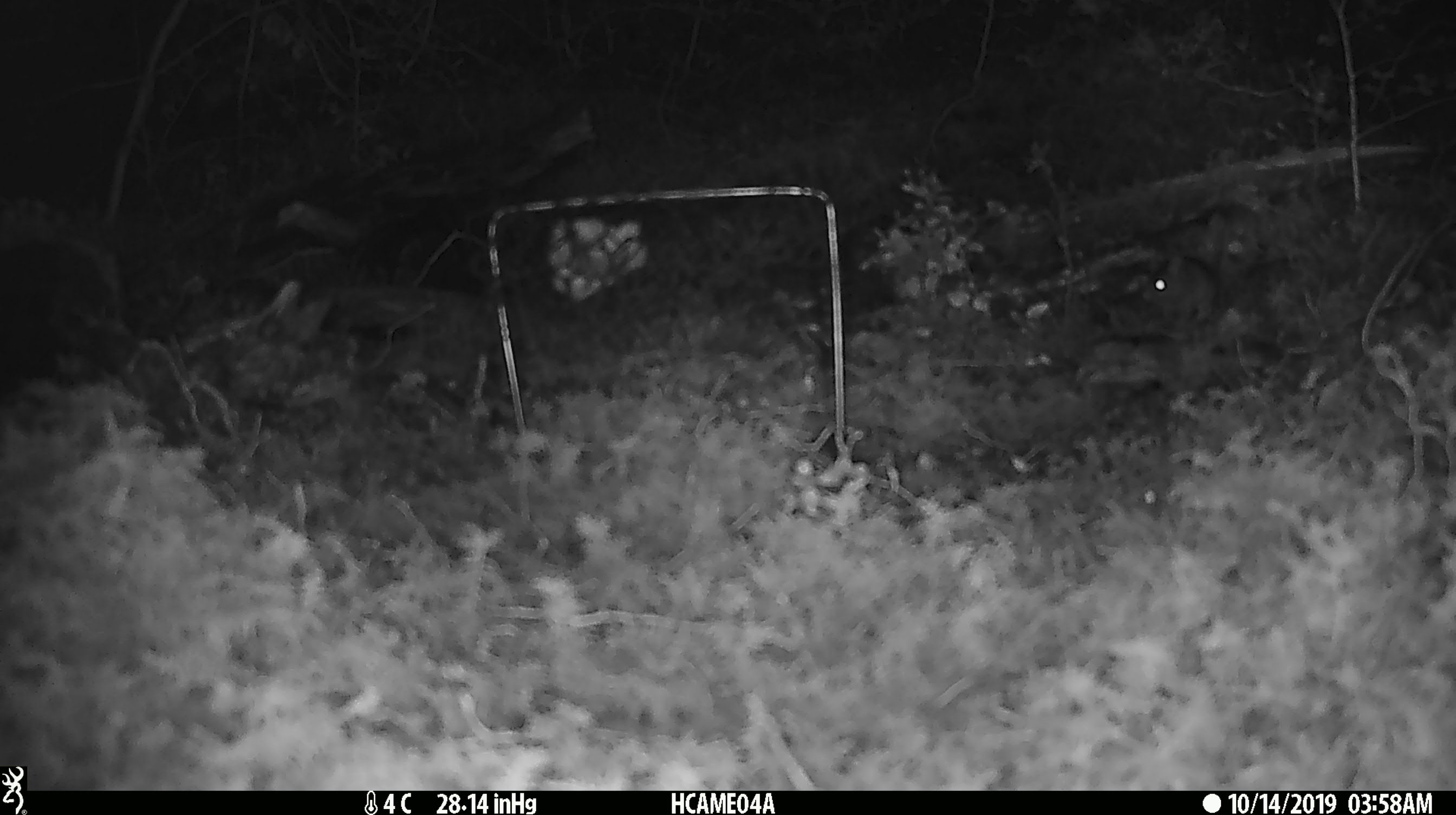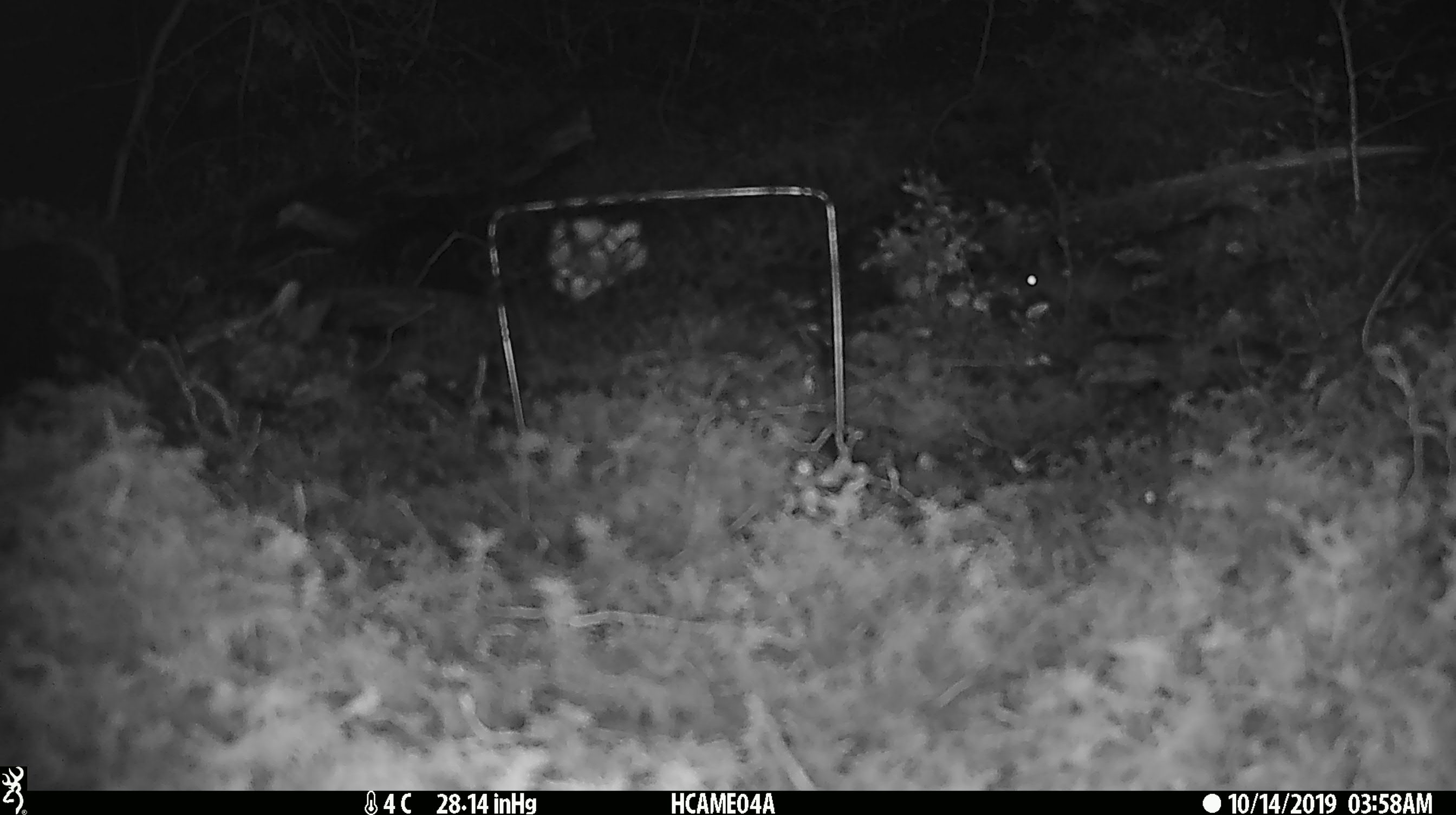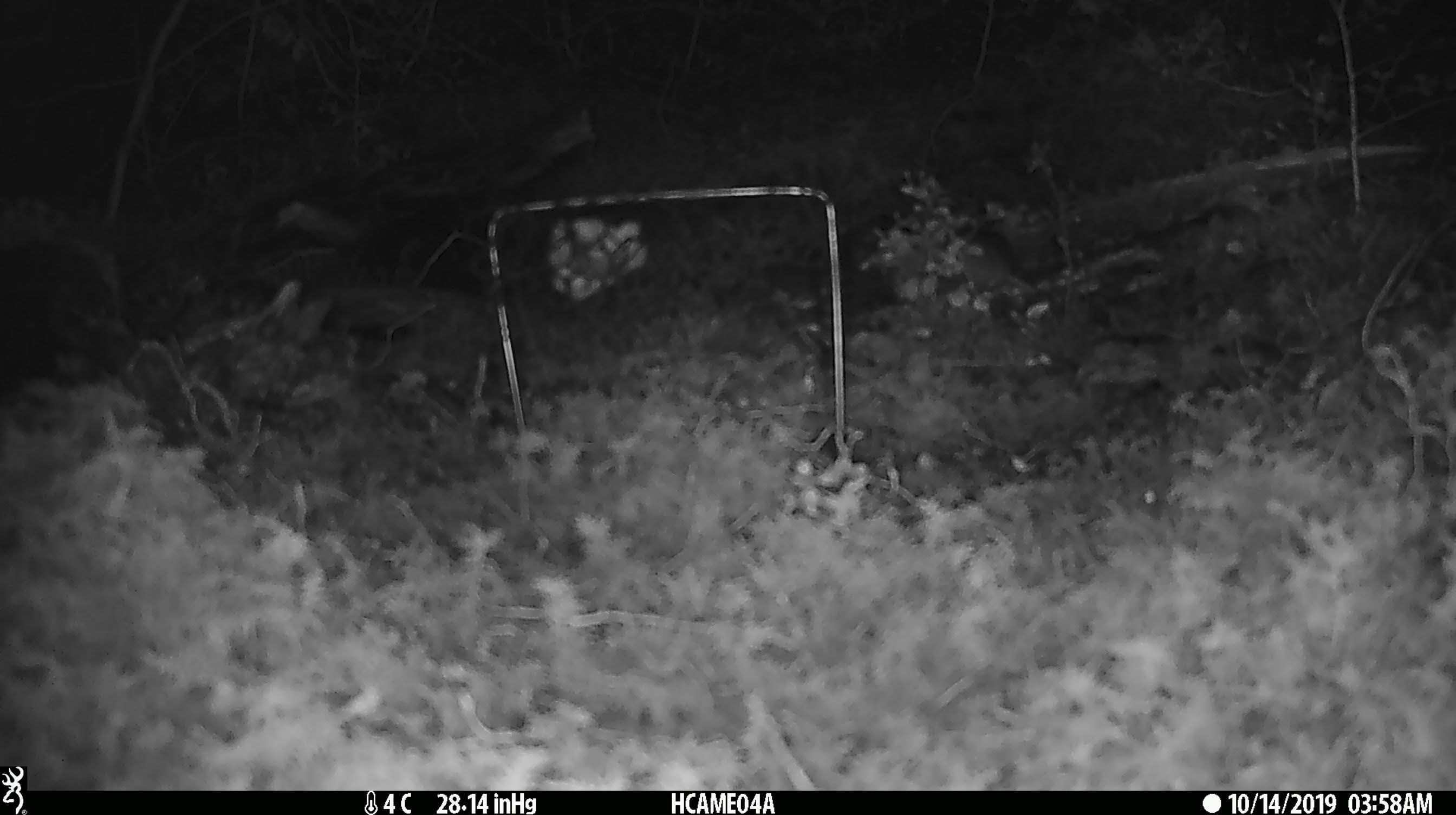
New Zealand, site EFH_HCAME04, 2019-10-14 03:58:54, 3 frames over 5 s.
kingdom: Animalia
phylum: Chordata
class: Mammalia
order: Rodentia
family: Muridae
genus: Mus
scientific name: Mus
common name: mouse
Mouse (Mus).